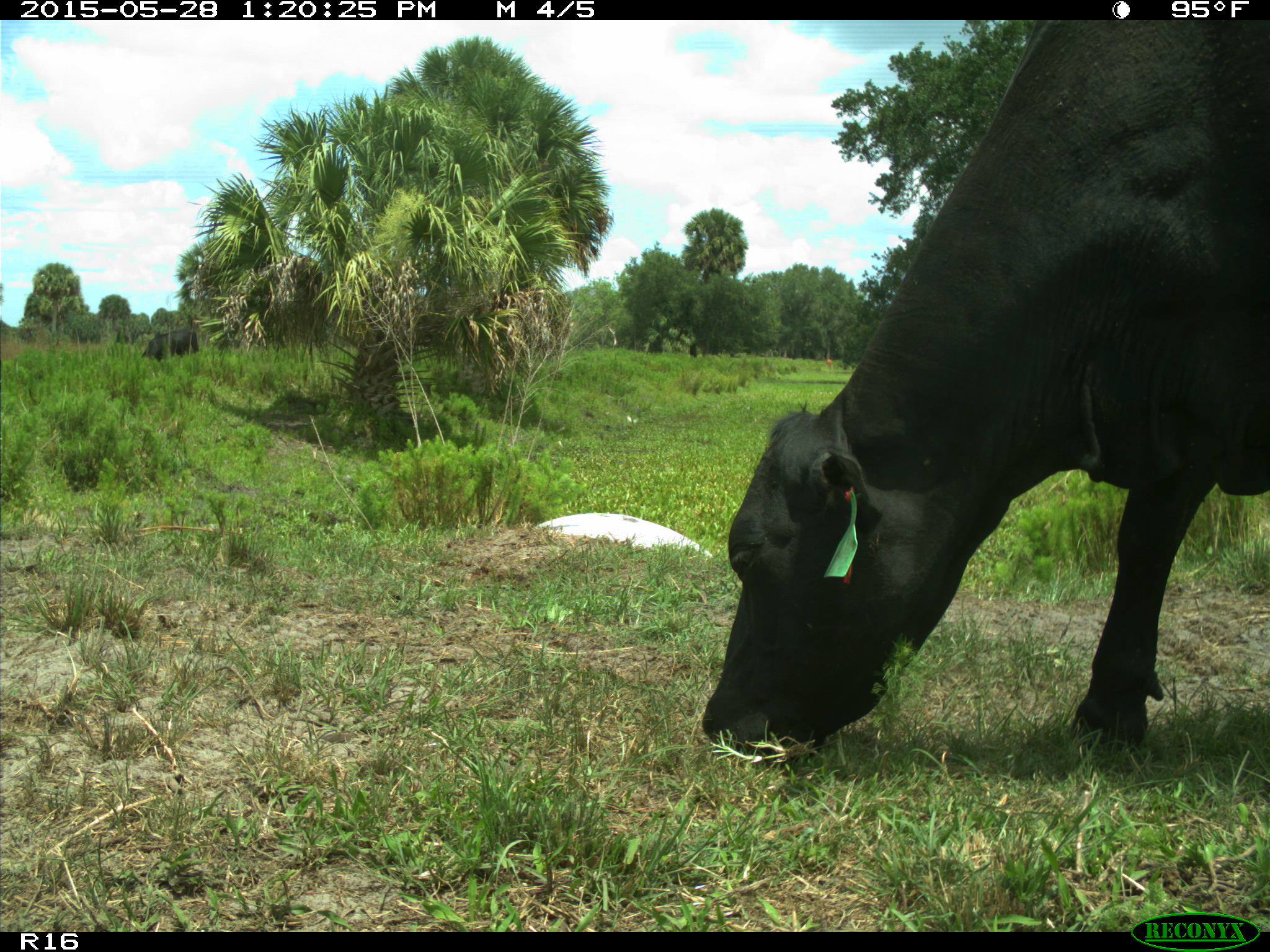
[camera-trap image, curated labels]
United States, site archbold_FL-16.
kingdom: Animalia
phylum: Chordata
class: Mammalia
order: Artiodactyla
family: Bovidae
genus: Bos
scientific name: Bos taurus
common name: domestic cow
Bos taurus (domestic cow).